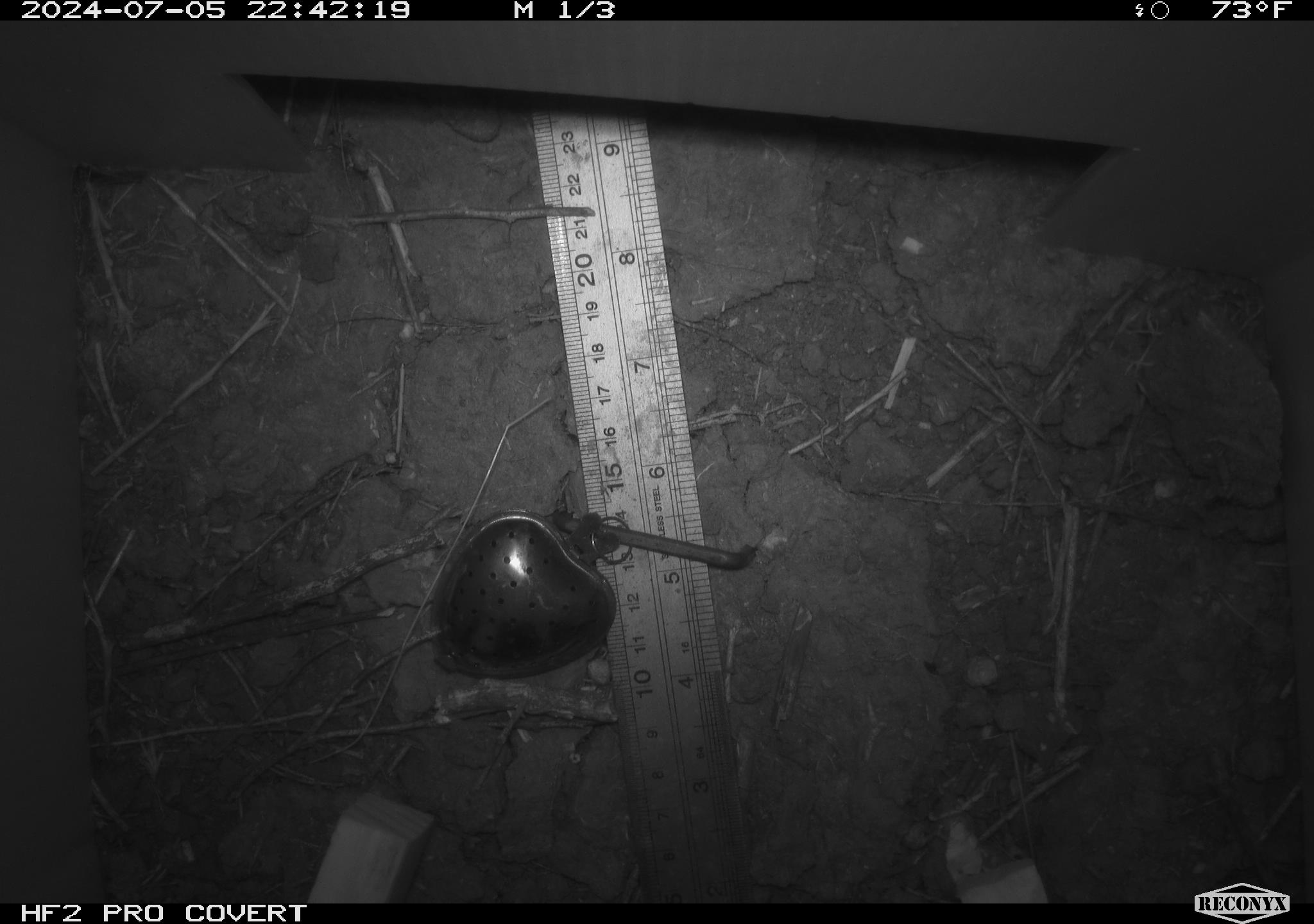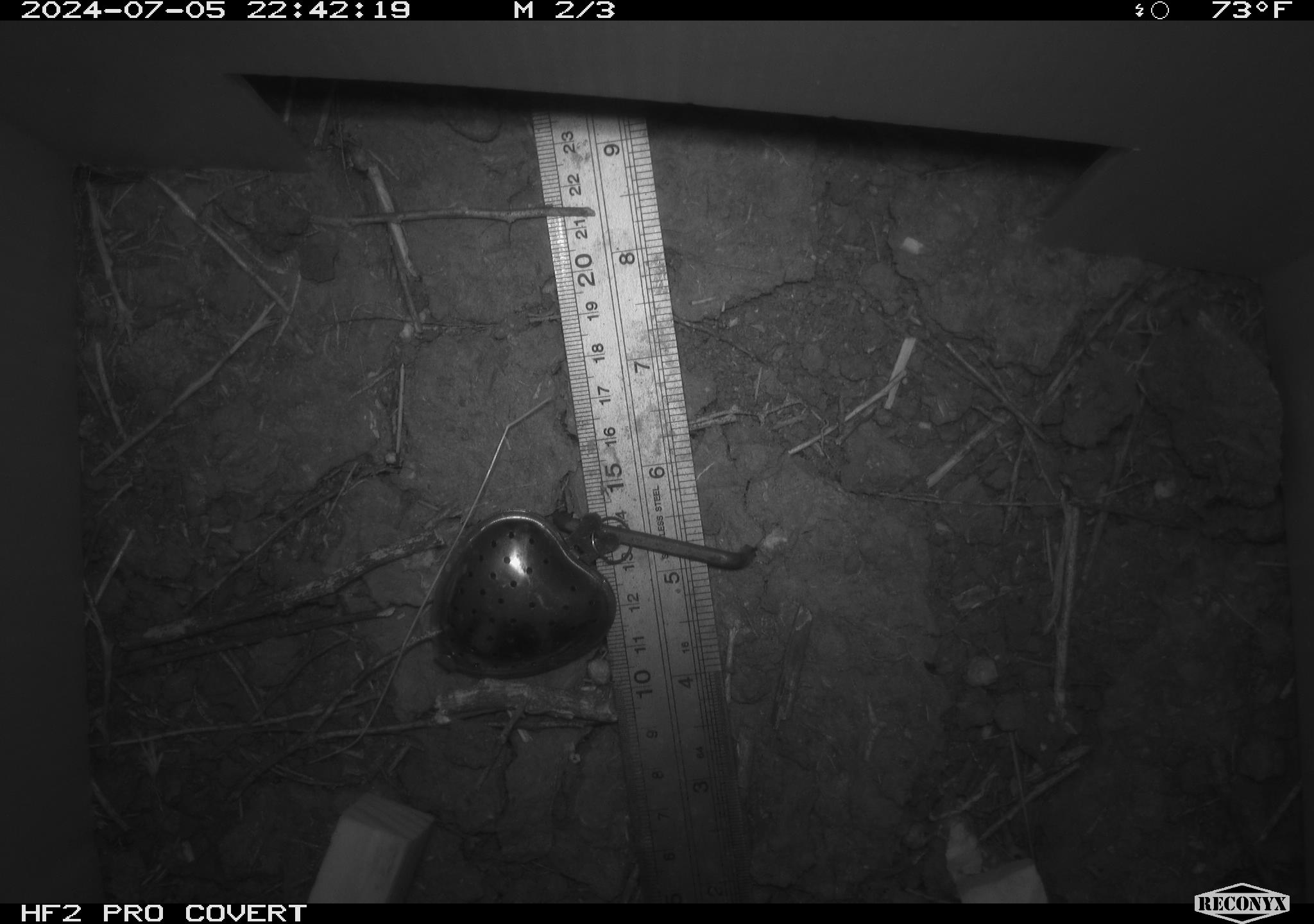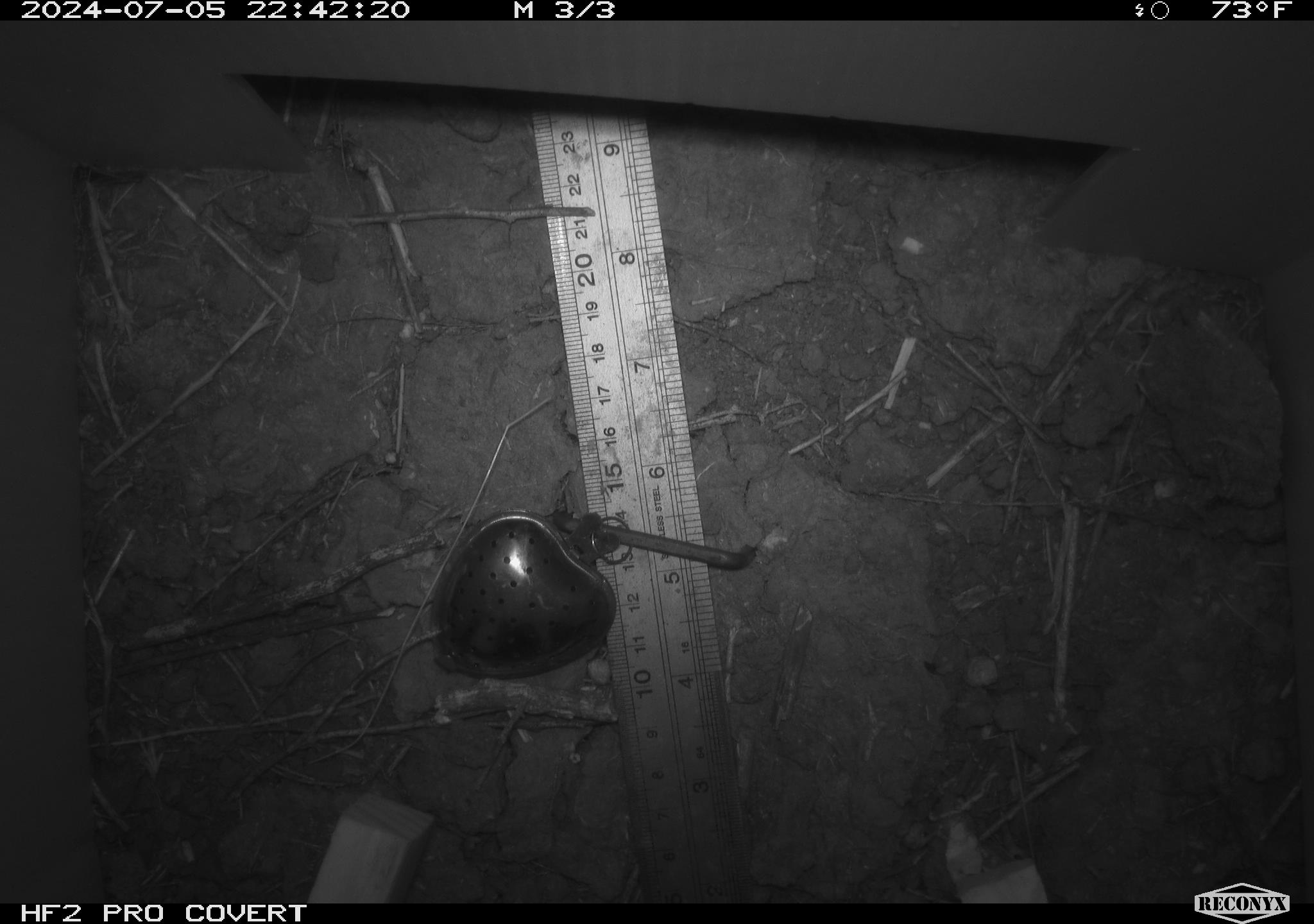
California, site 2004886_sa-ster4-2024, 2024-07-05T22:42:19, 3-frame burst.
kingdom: Animalia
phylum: Chordata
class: Mammalia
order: Rodentia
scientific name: Rodentia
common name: mouse species